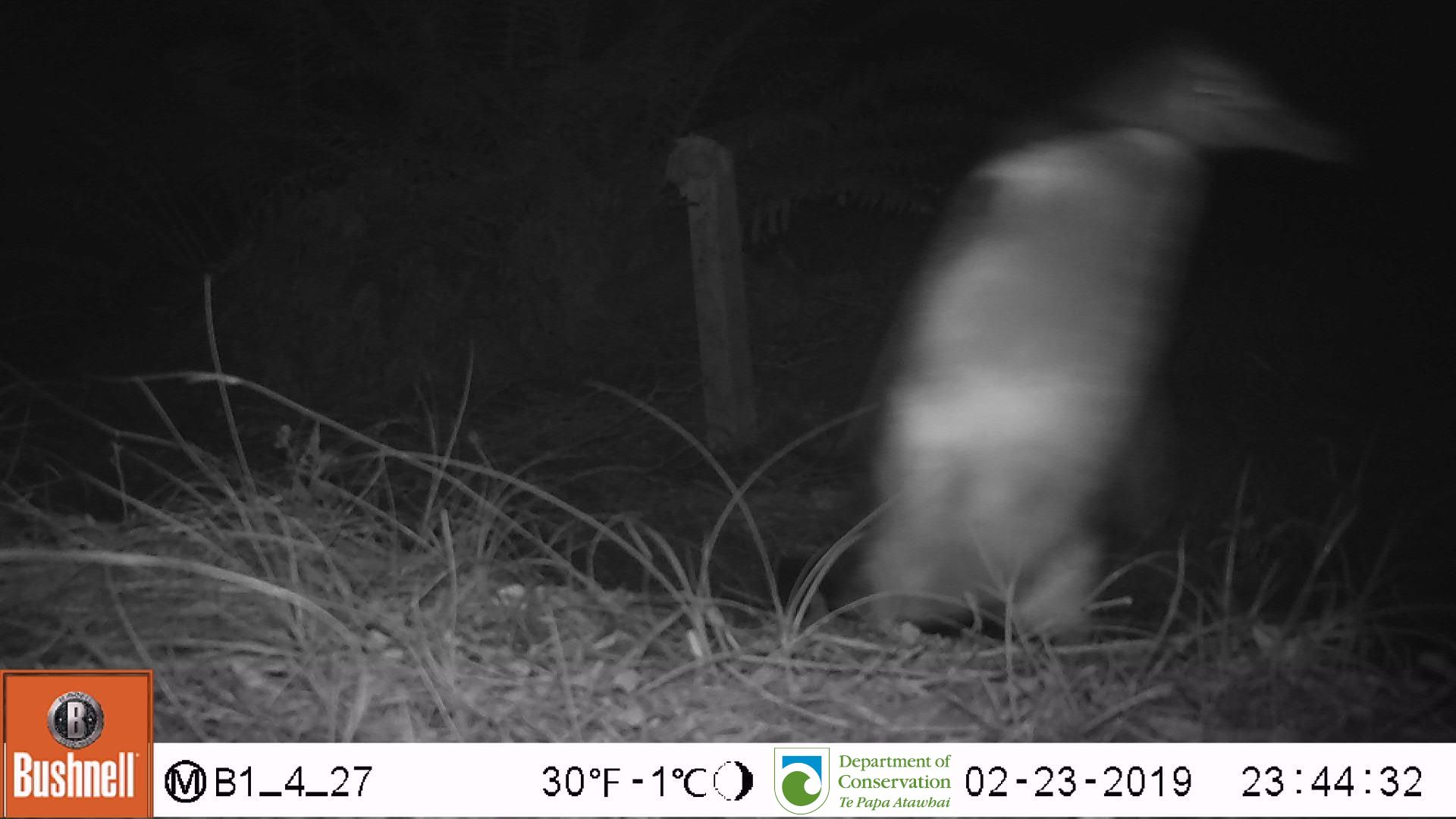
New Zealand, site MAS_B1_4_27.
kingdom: Animalia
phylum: Chordata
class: Aves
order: Sphenisciformes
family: Spheniscidae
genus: Megadyptes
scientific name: Megadyptes antipodes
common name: yellow-eyed penguin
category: yellow eyed penguin